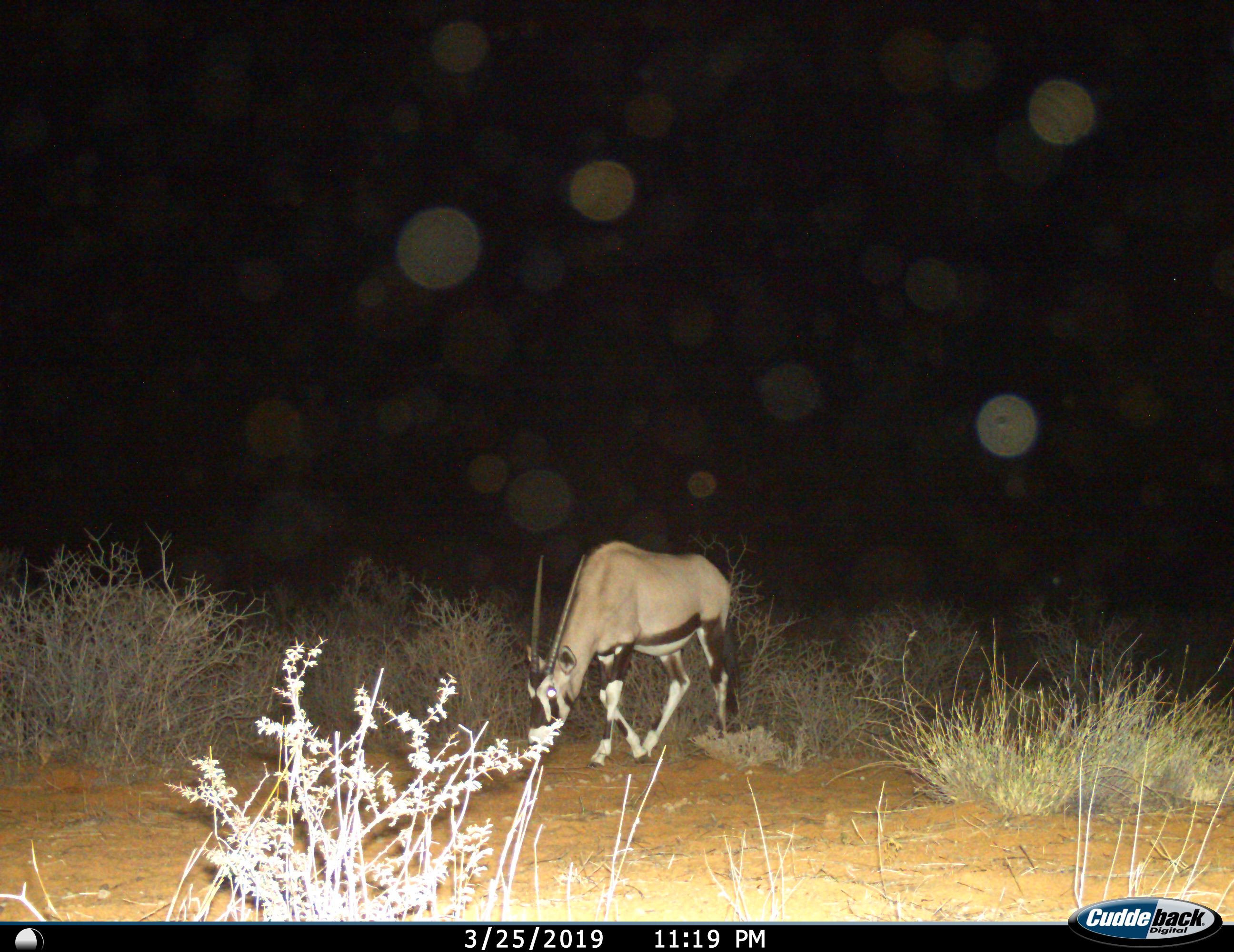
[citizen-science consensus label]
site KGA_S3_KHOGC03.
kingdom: Animalia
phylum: Chordata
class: Mammalia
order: Artiodactyla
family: Bovidae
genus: Oryx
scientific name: Oryx gazella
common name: gemsbok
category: oryx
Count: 1.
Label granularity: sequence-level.